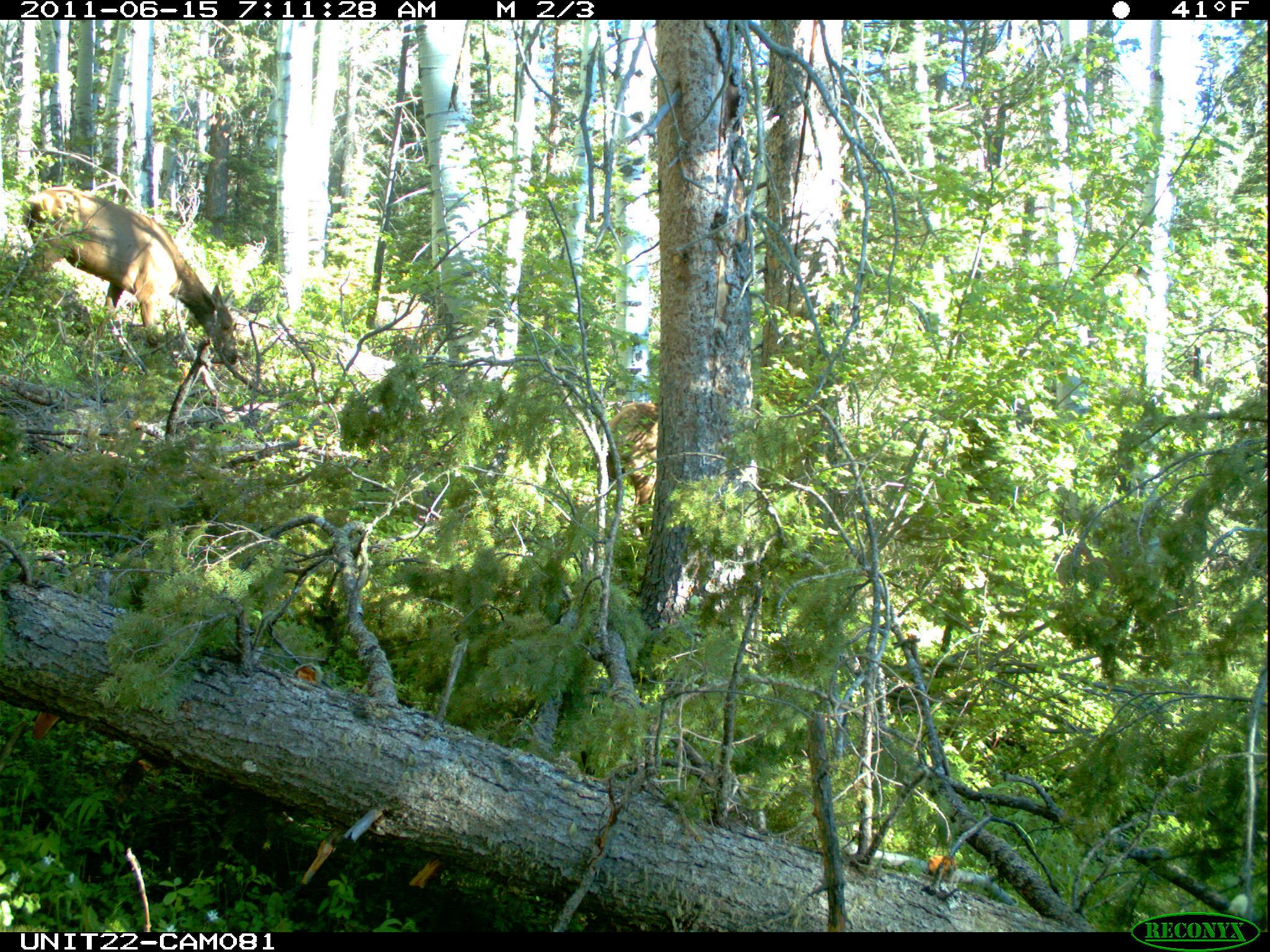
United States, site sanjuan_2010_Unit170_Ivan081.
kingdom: Animalia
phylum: Chordata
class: Mammalia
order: Artiodactyla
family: Cervidae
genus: Cervus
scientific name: Cervus elaphus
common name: red deer